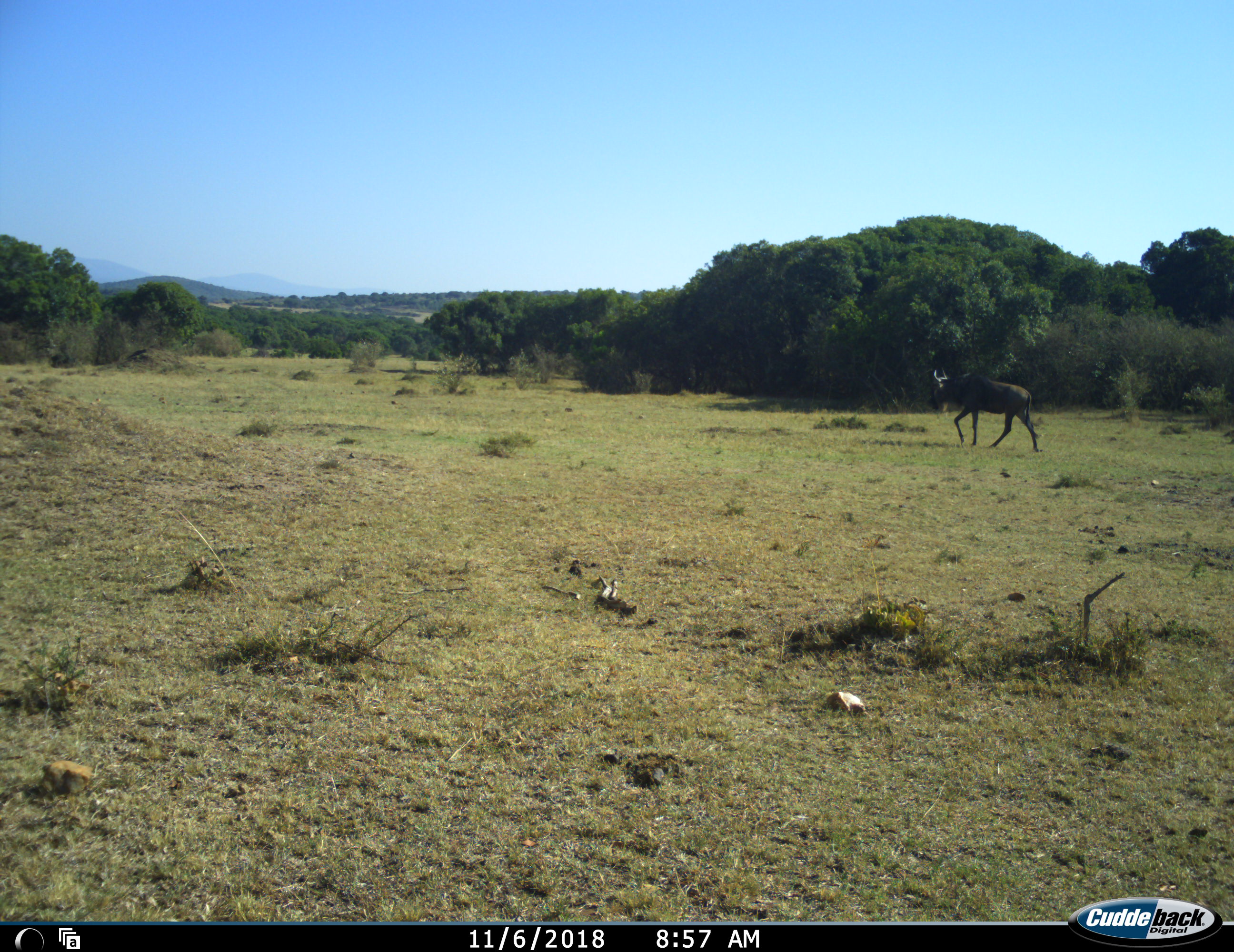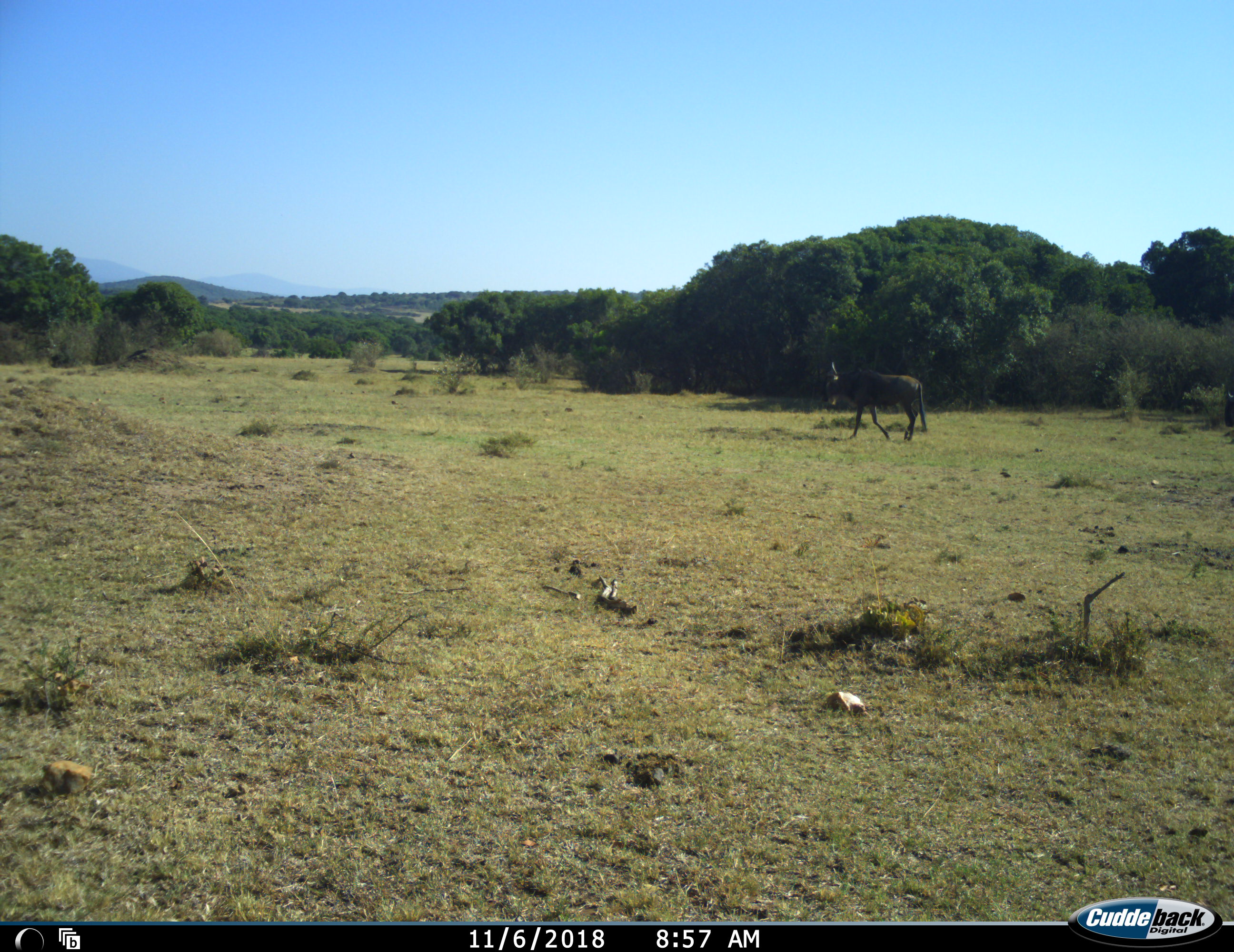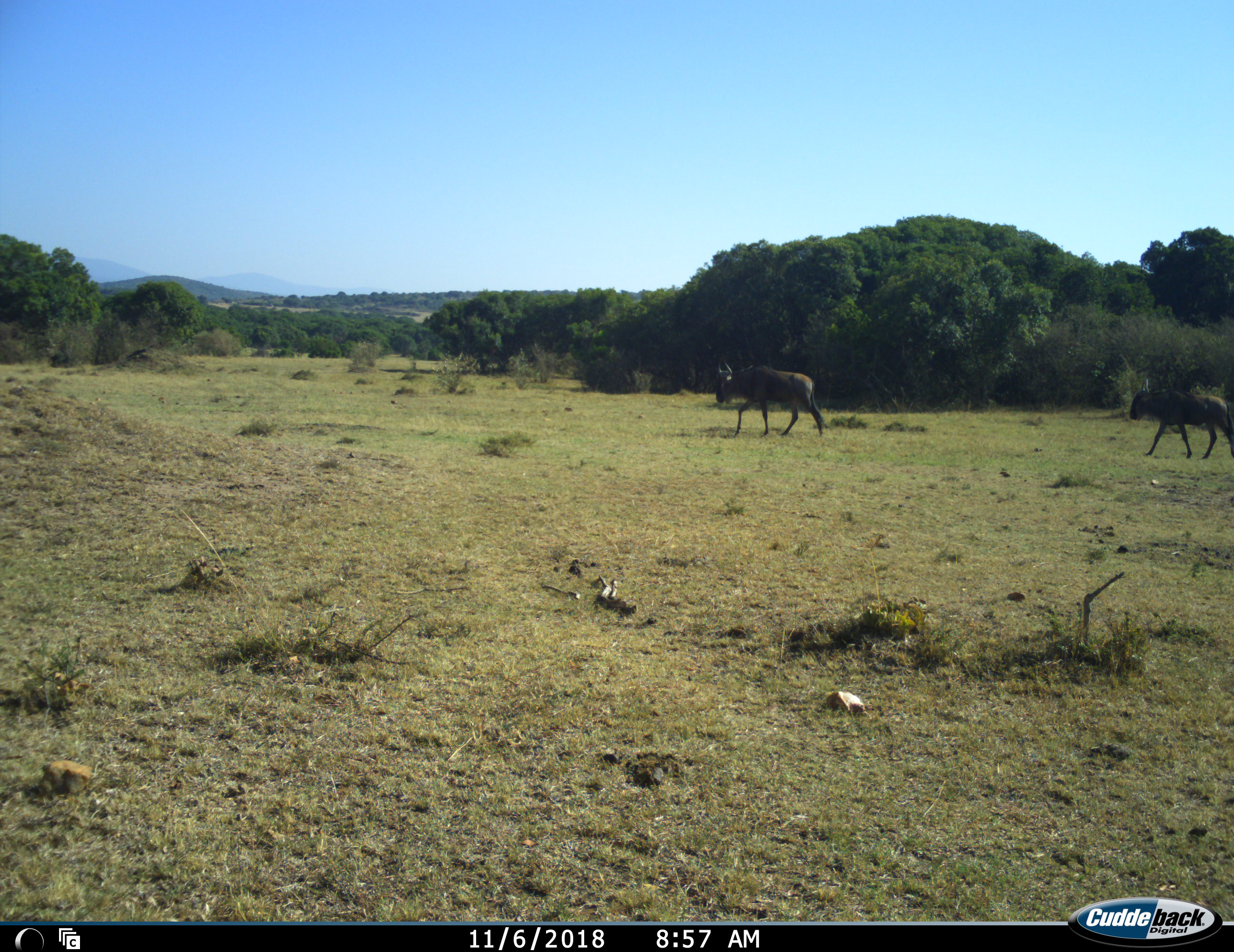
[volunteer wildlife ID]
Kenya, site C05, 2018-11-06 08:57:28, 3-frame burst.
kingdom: Animalia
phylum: Chordata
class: Mammalia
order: Artiodactyla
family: Bovidae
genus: Connochaetes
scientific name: Connochaetes taurinus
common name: common wildebeest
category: wildebeest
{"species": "wildebeest (common wildebeest) (Connochaetes taurinus)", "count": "2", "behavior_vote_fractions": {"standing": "14%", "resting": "0%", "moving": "100%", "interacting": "0%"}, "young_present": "0%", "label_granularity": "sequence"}